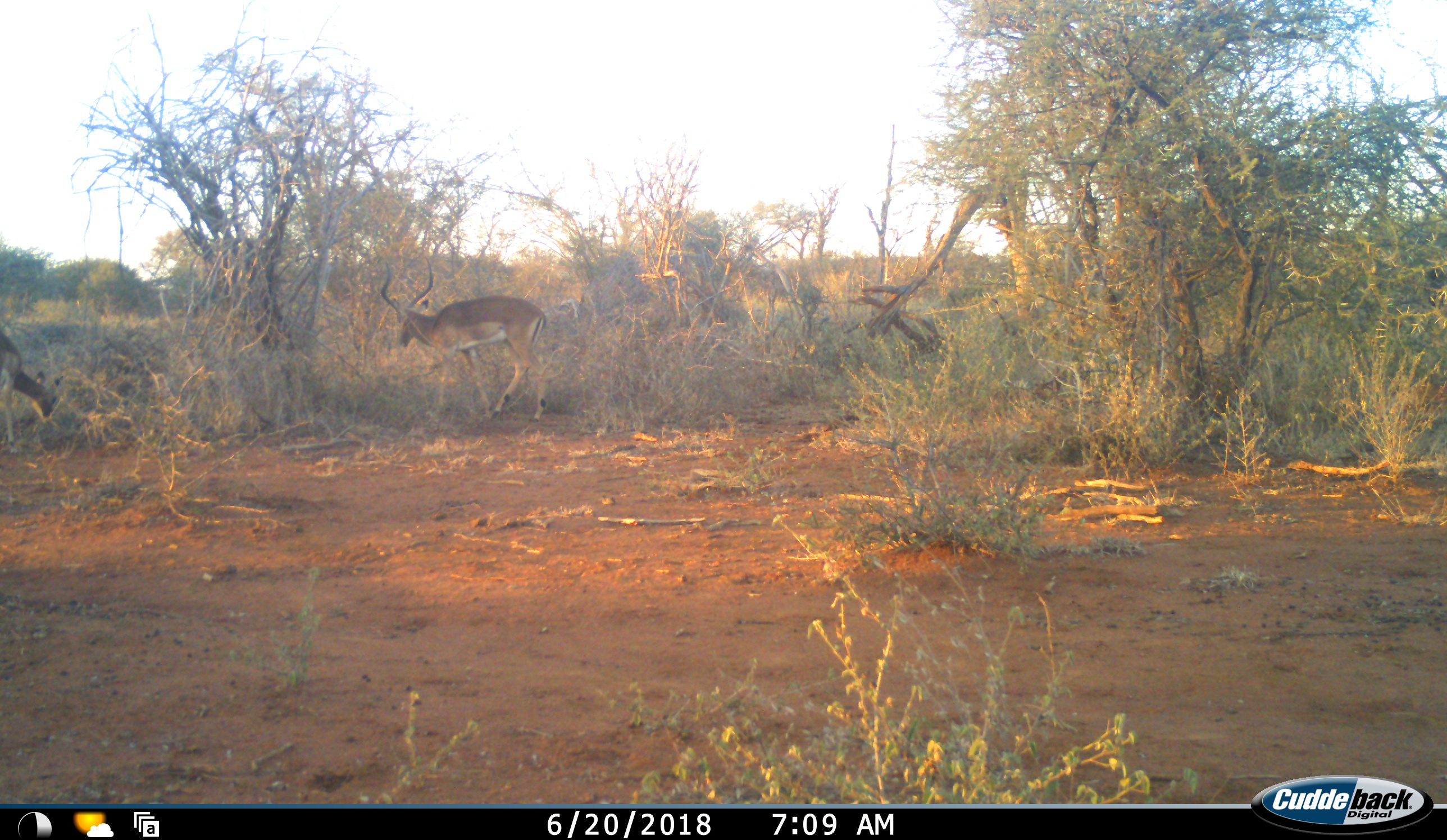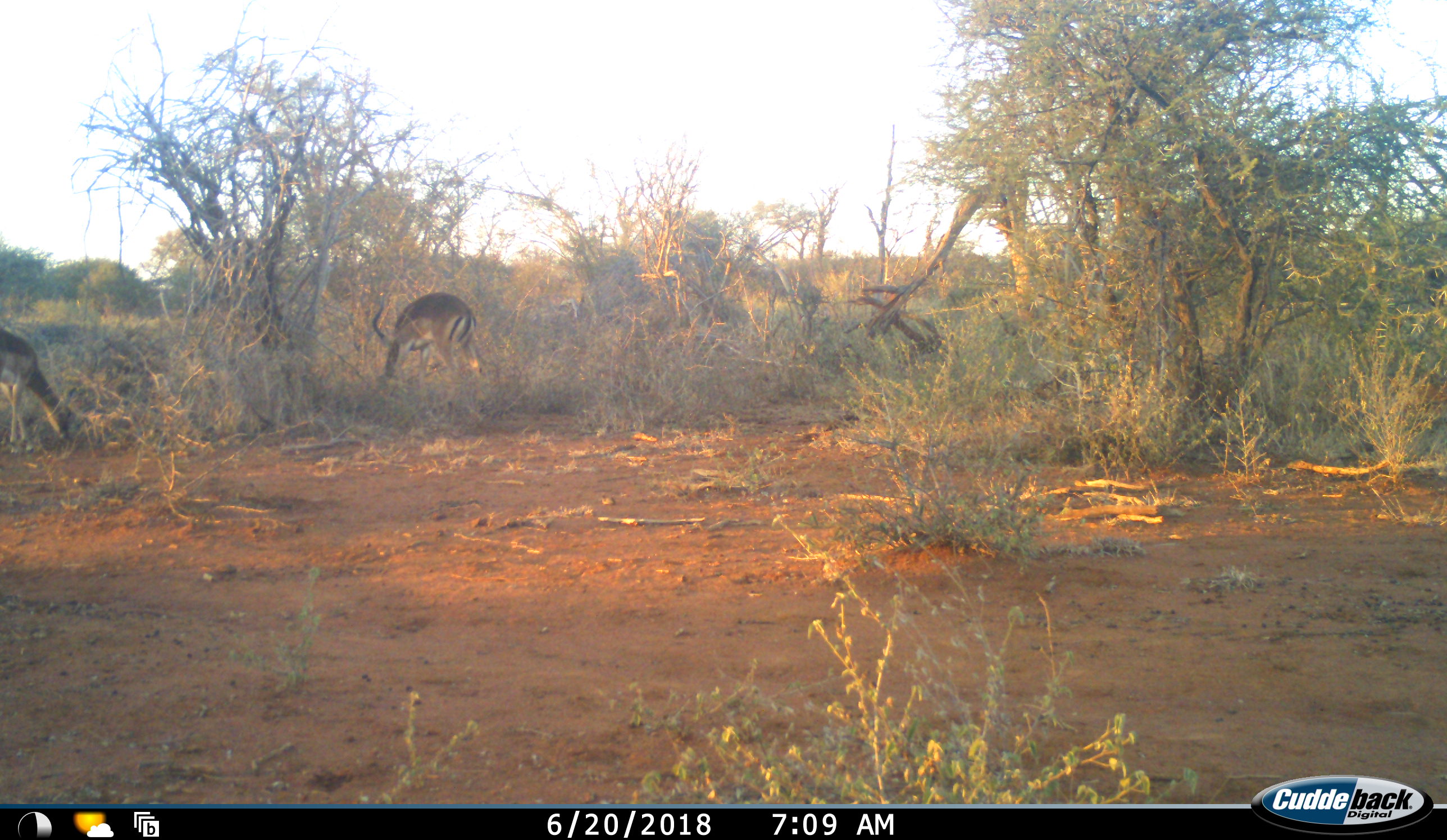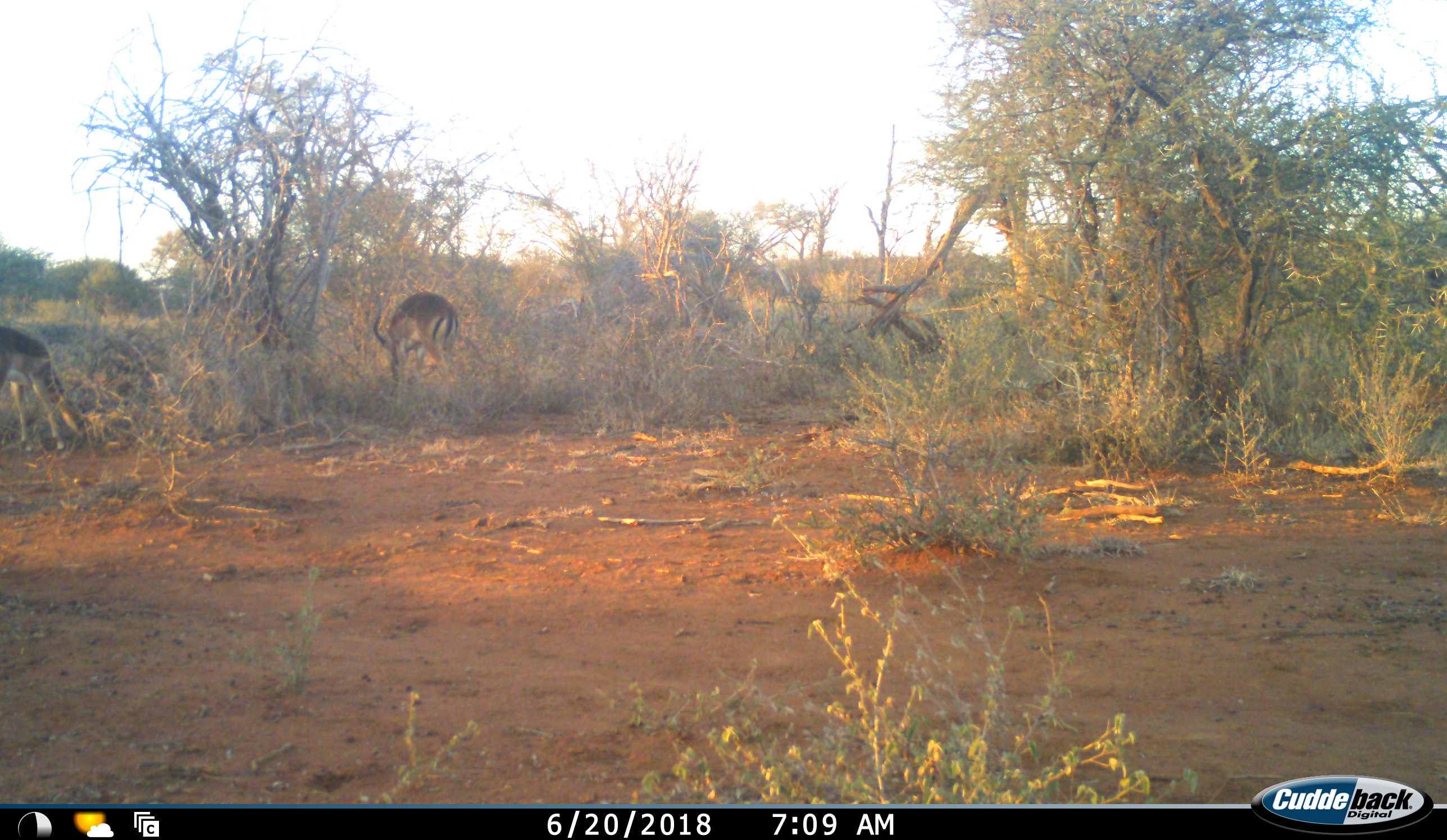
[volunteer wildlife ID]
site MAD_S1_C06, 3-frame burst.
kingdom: Animalia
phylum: Chordata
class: Mammalia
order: Artiodactyla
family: Bovidae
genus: Aepyceros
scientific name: Aepyceros melampus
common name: impala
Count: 2.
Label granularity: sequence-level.